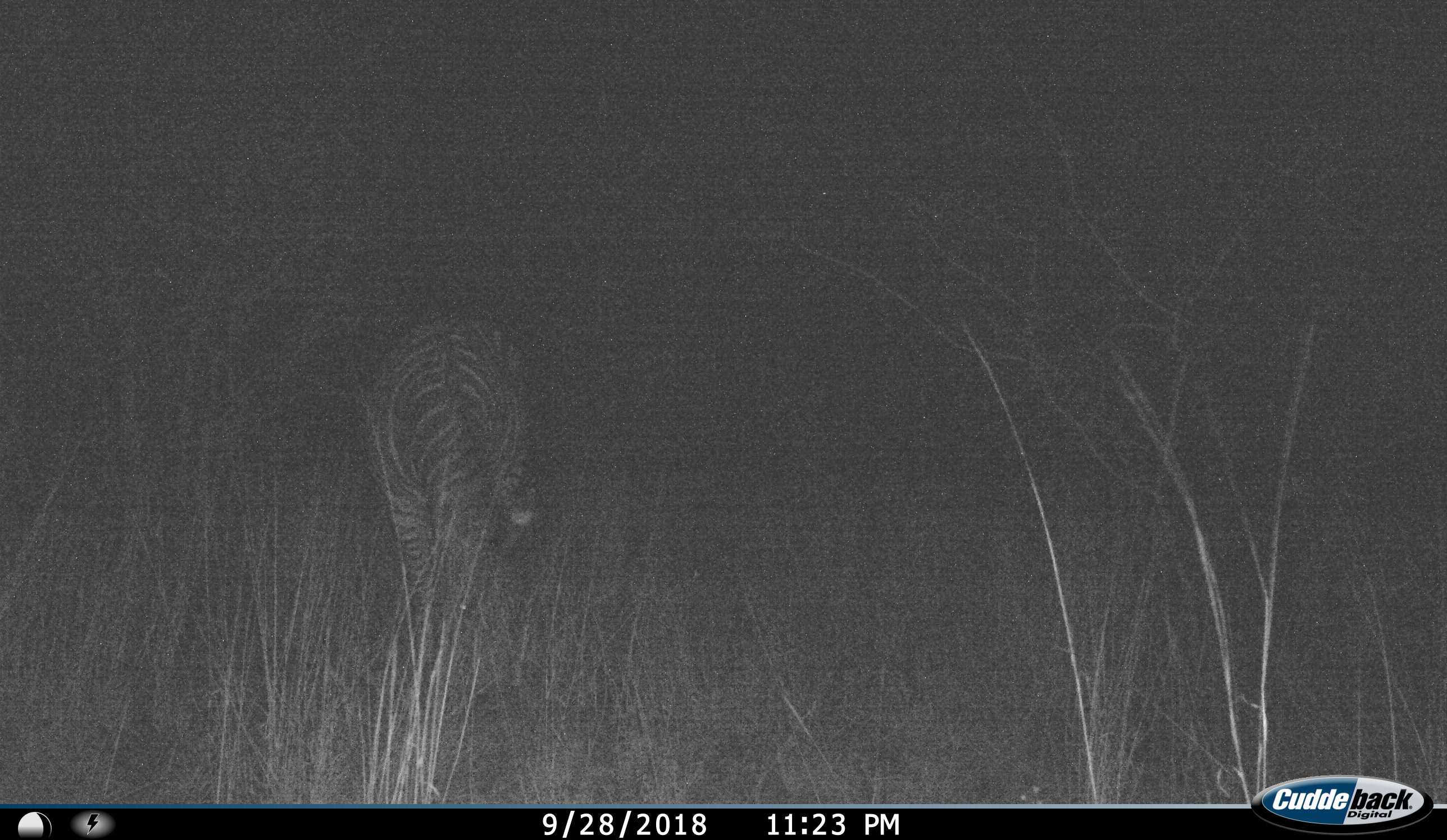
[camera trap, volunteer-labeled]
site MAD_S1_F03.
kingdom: Animalia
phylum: Chordata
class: Mammalia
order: Perissodactyla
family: Equidae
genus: Equus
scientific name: Equus quagga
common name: plains zebra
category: zebraplains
Zebraplains (plains zebra) (Equus quagga), count 1. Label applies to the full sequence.